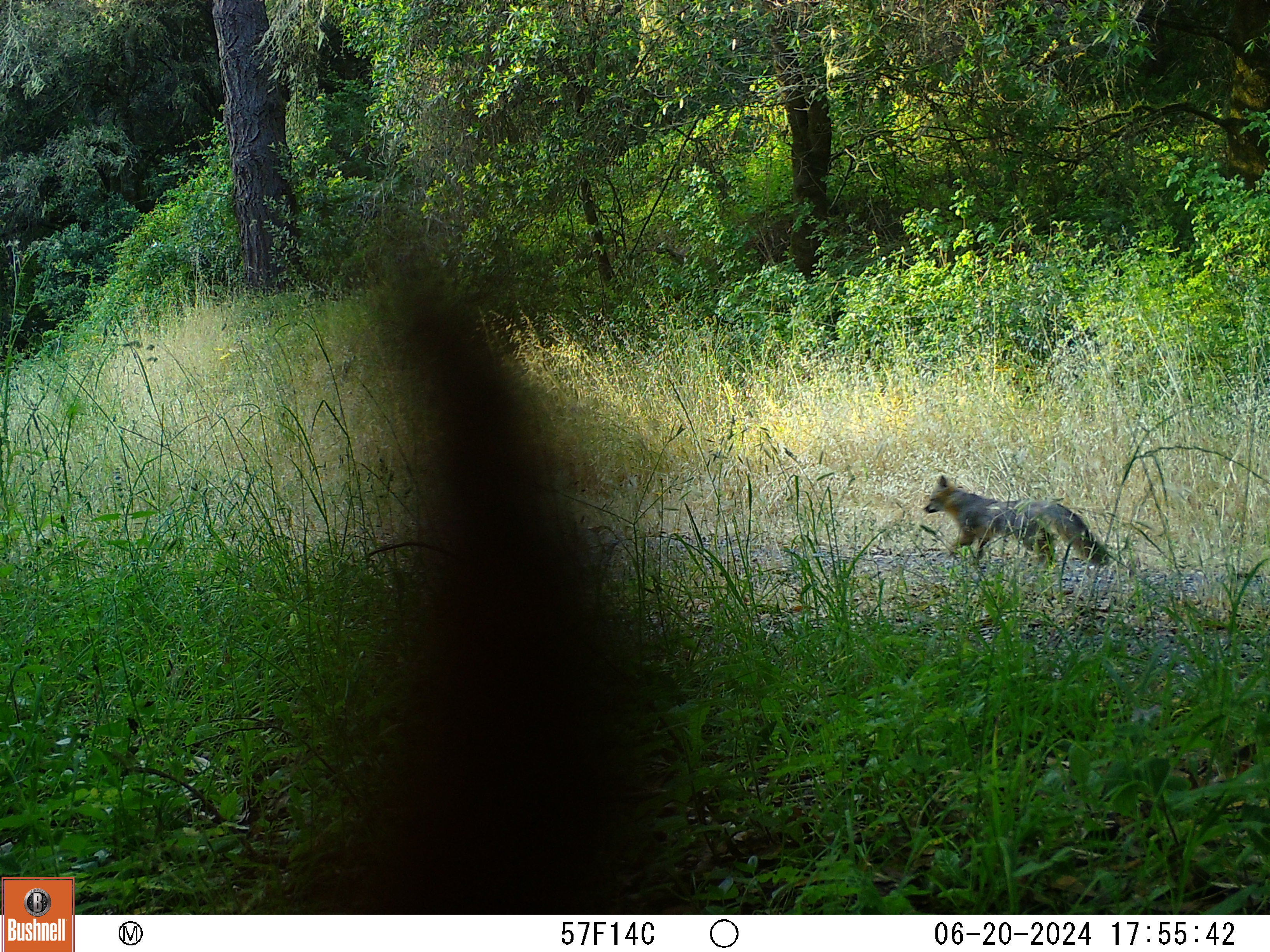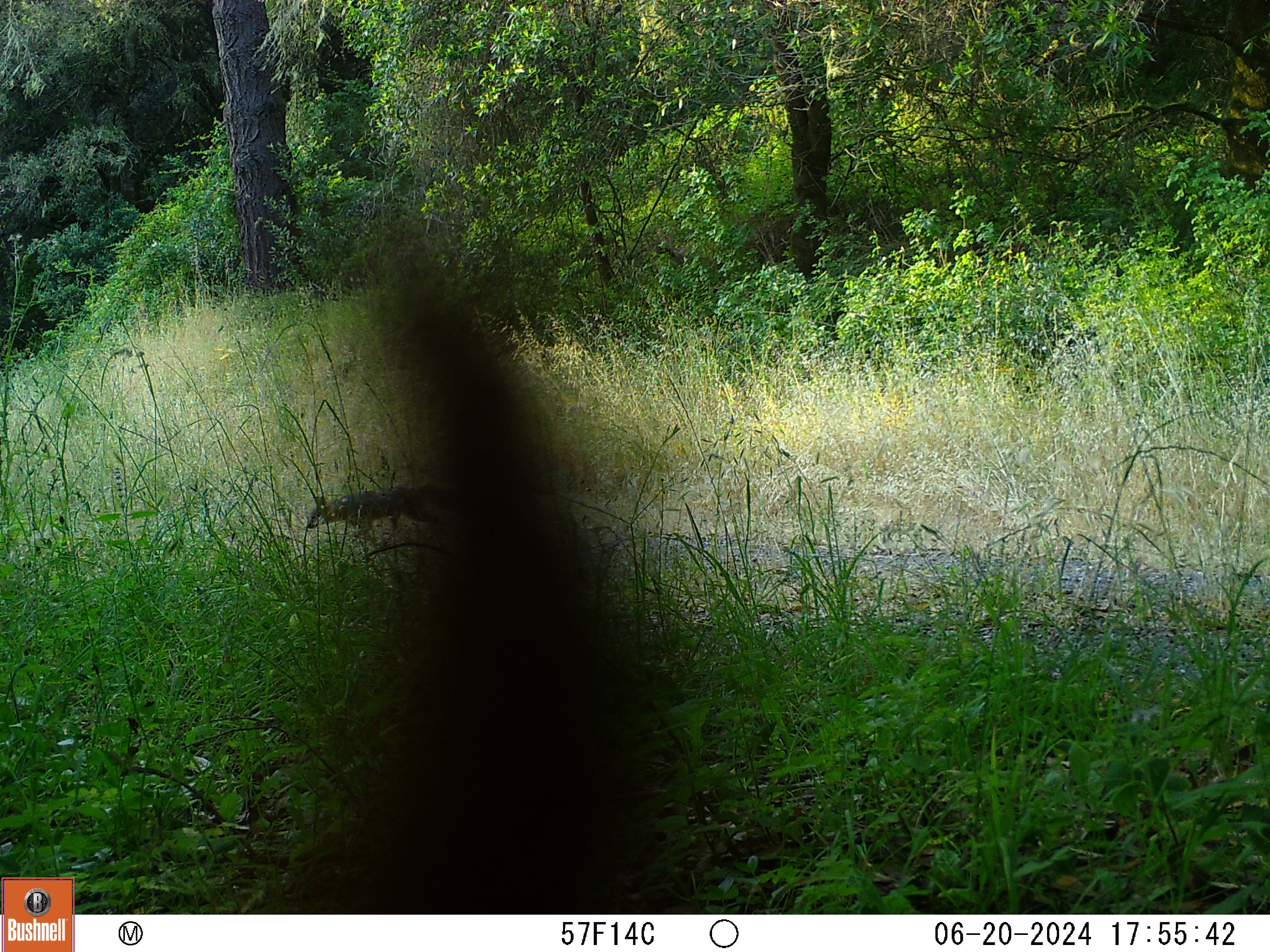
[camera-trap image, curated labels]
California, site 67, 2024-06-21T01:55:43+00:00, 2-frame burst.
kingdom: Animalia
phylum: Chordata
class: Mammalia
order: Carnivora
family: Canidae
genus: Urocyon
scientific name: Urocyon cinereoargenteus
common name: gray fox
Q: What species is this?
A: Gray fox (Urocyon cinereoargenteus).